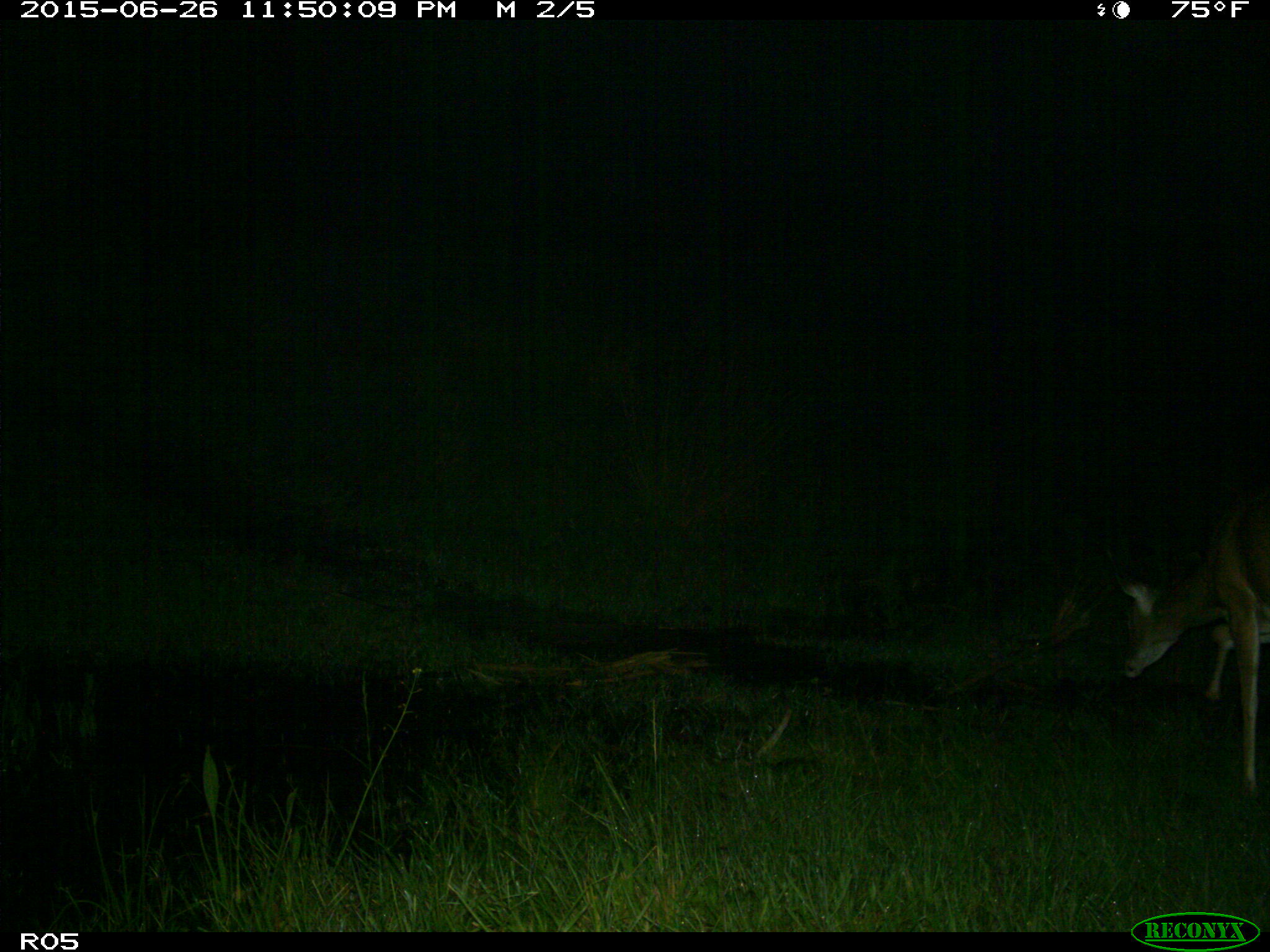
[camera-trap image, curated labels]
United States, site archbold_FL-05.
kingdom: Animalia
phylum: Chordata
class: Mammalia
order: Artiodactyla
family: Cervidae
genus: Odocoileus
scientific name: Odocoileus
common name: deer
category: unidentified deer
Unidentified deer (deer) (Odocoileus).